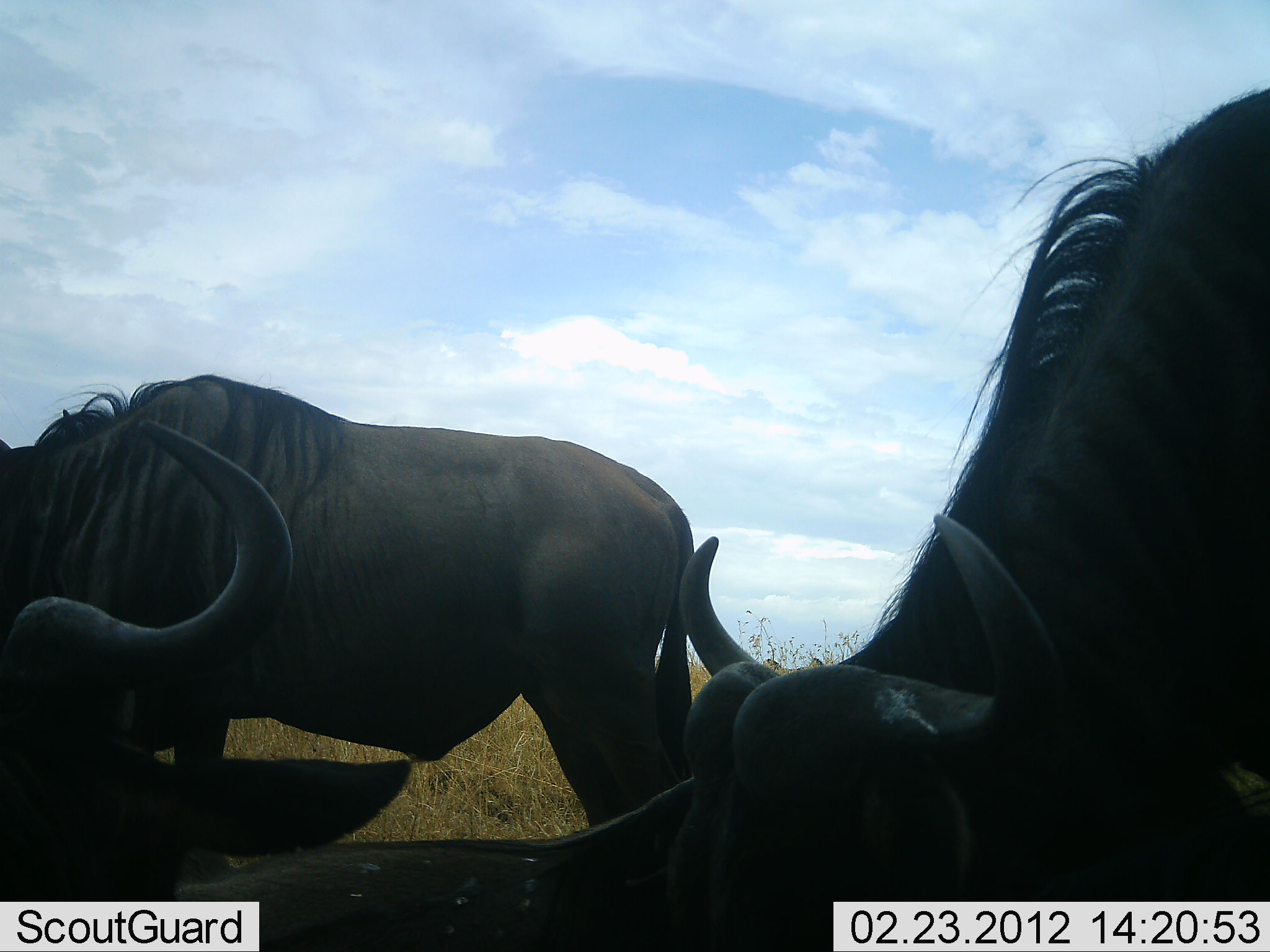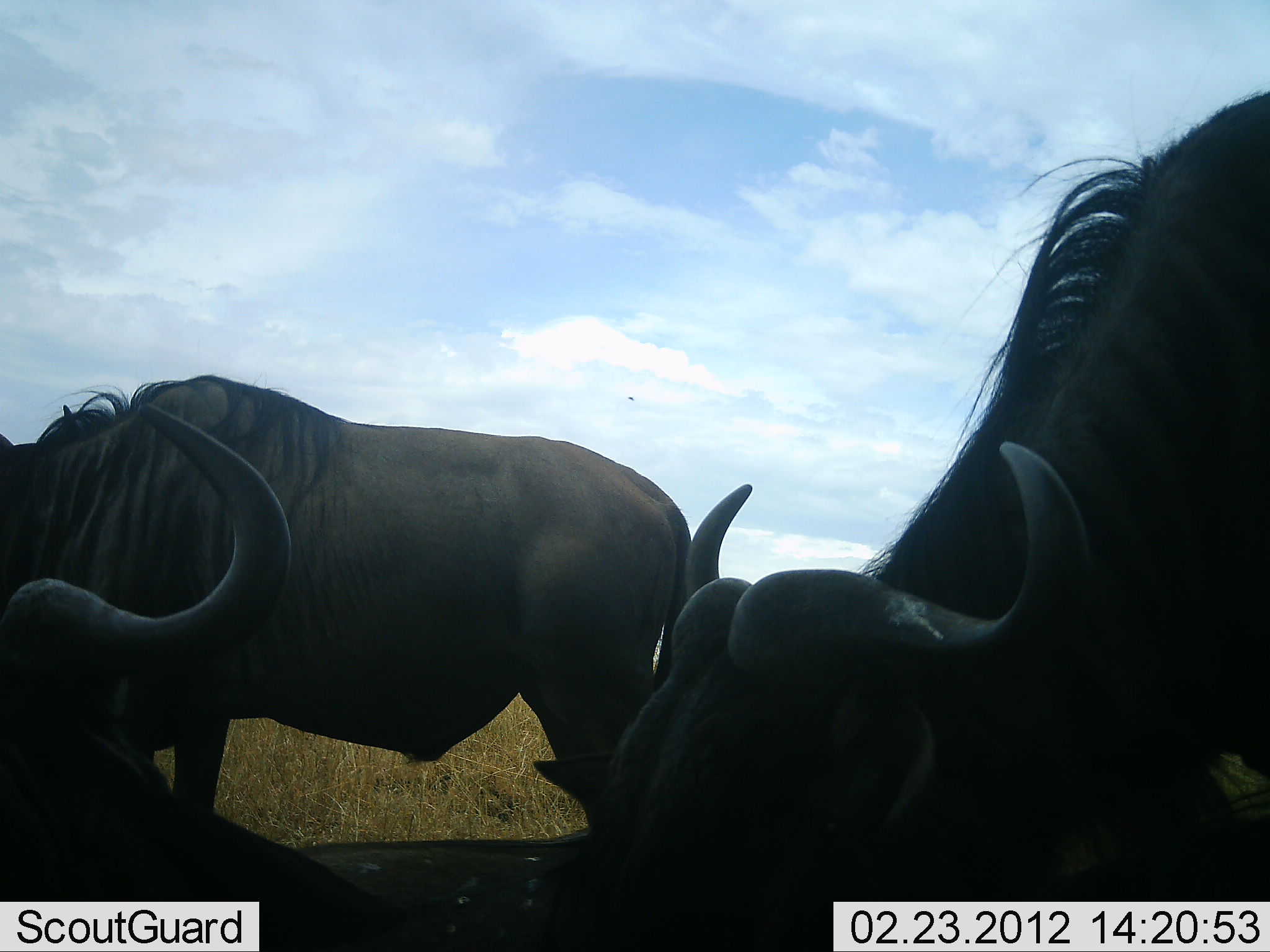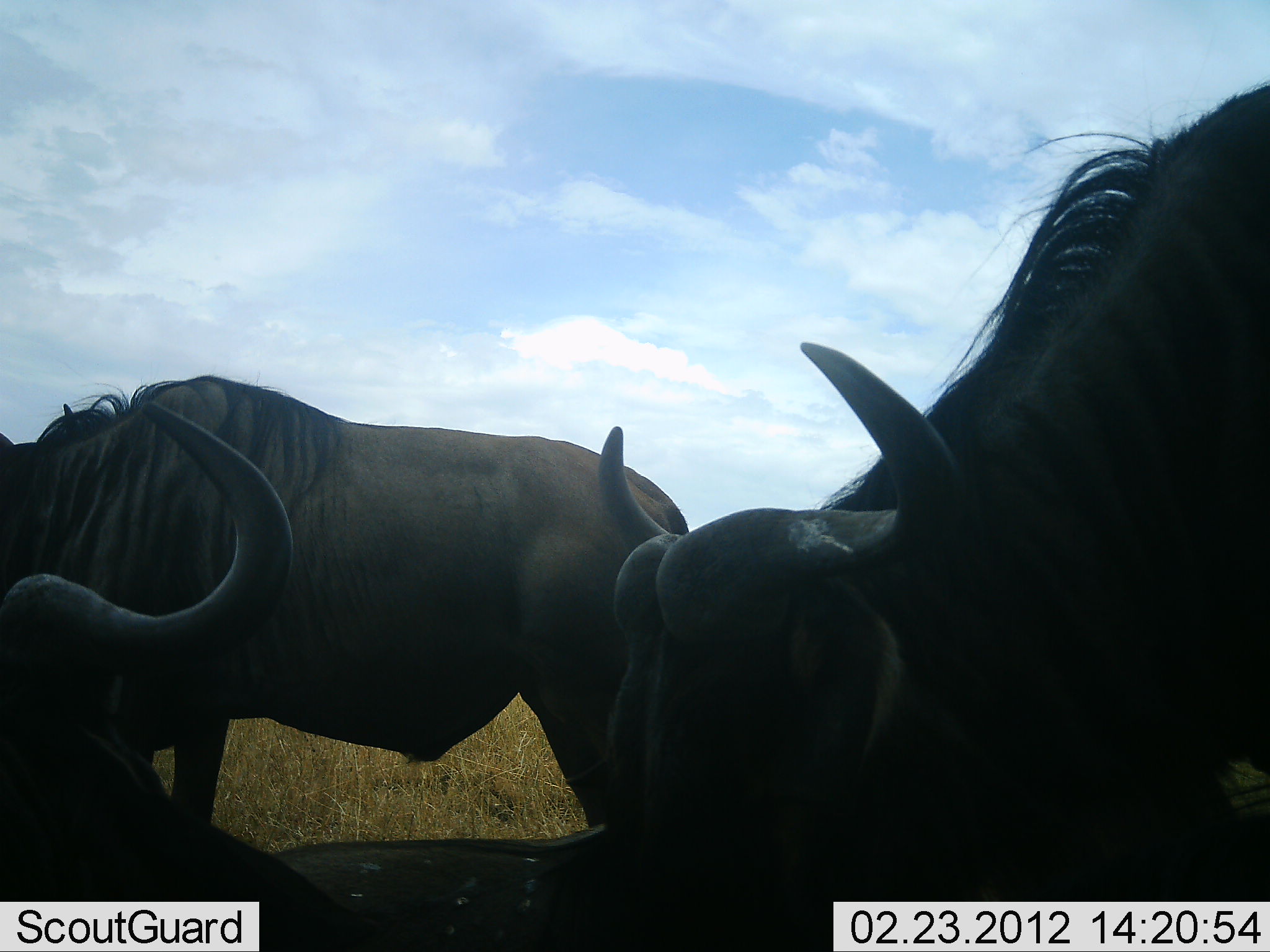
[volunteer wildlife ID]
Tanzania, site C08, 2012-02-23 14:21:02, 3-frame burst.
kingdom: Animalia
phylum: Chordata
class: Mammalia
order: Artiodactyla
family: Bovidae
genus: Connochaetes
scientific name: Connochaetes taurinus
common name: blue wildebeest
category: wildebeest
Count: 3.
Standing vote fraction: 67%.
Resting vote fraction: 83%.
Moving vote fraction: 8%.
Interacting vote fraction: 0%.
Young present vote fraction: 0%.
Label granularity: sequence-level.